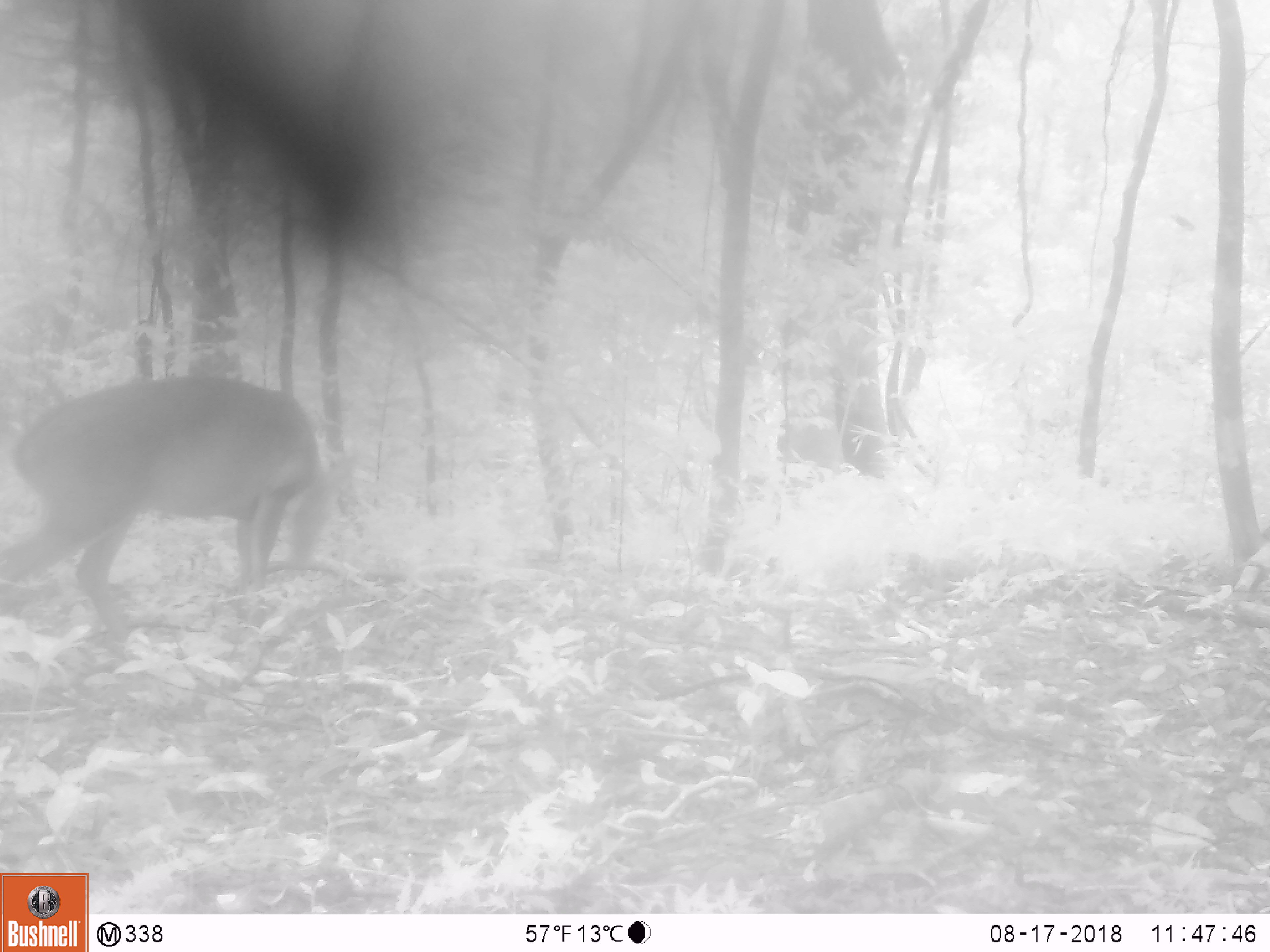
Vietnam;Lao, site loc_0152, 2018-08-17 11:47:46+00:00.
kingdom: Animalia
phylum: Chordata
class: Mammalia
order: Artiodactyla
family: Cervidae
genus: Muntiacus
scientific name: Muntiacus vuquangensis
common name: large-antlered muntjac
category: large antlered muntjac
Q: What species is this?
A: Large antlered muntjac (large-antlered muntjac) (Muntiacus vuquangensis).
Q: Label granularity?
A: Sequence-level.